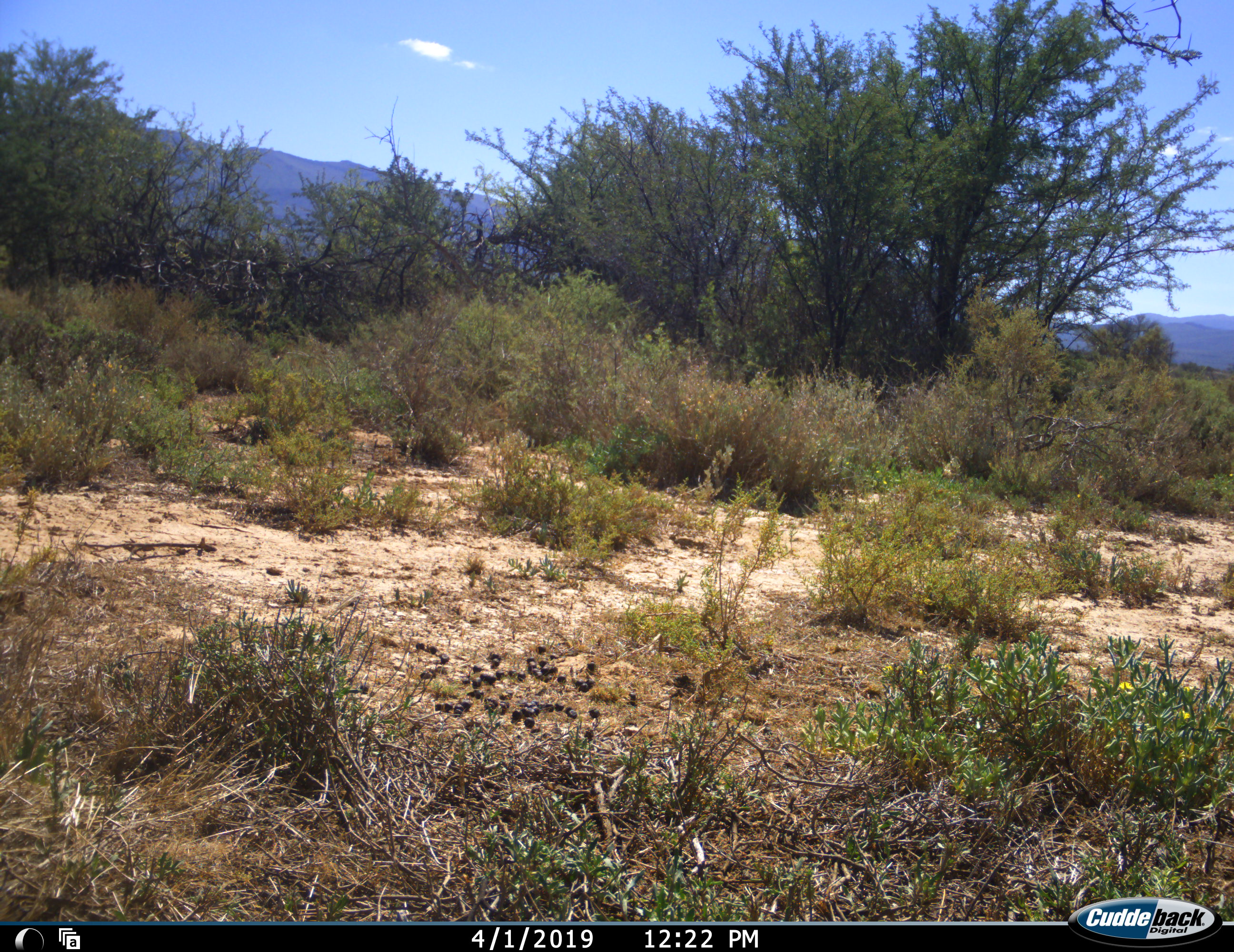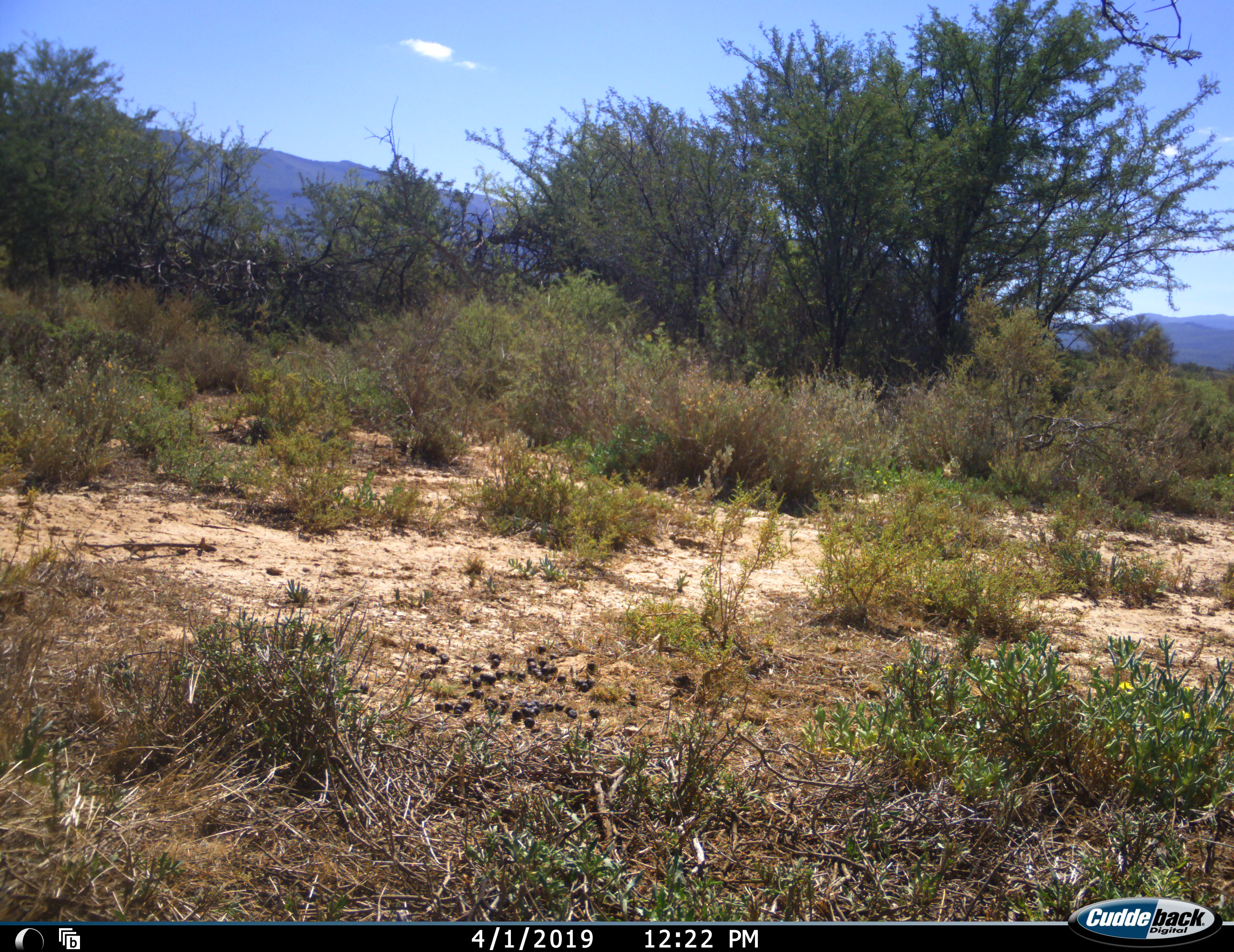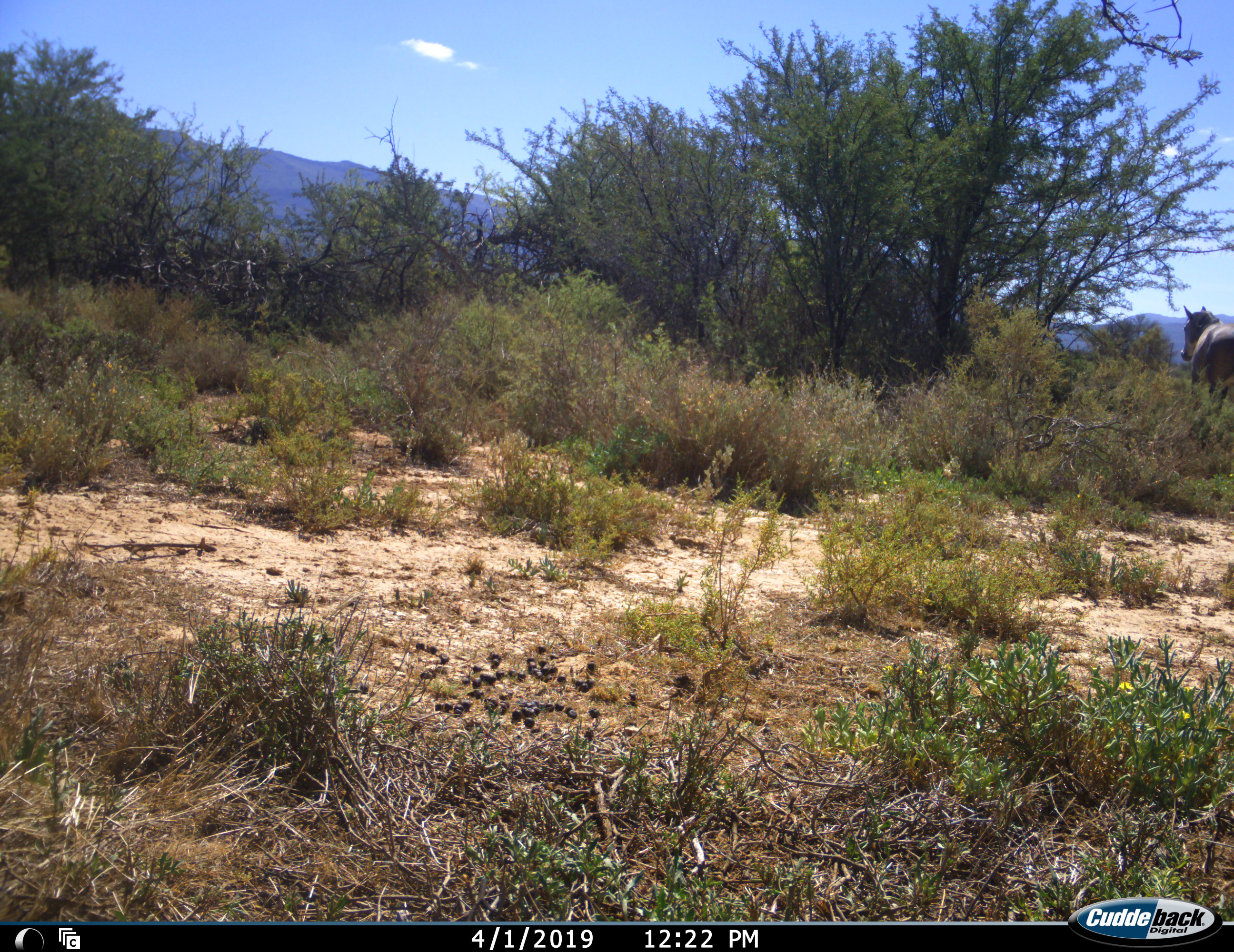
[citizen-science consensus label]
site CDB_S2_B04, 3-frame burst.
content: unidentified animal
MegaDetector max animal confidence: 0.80